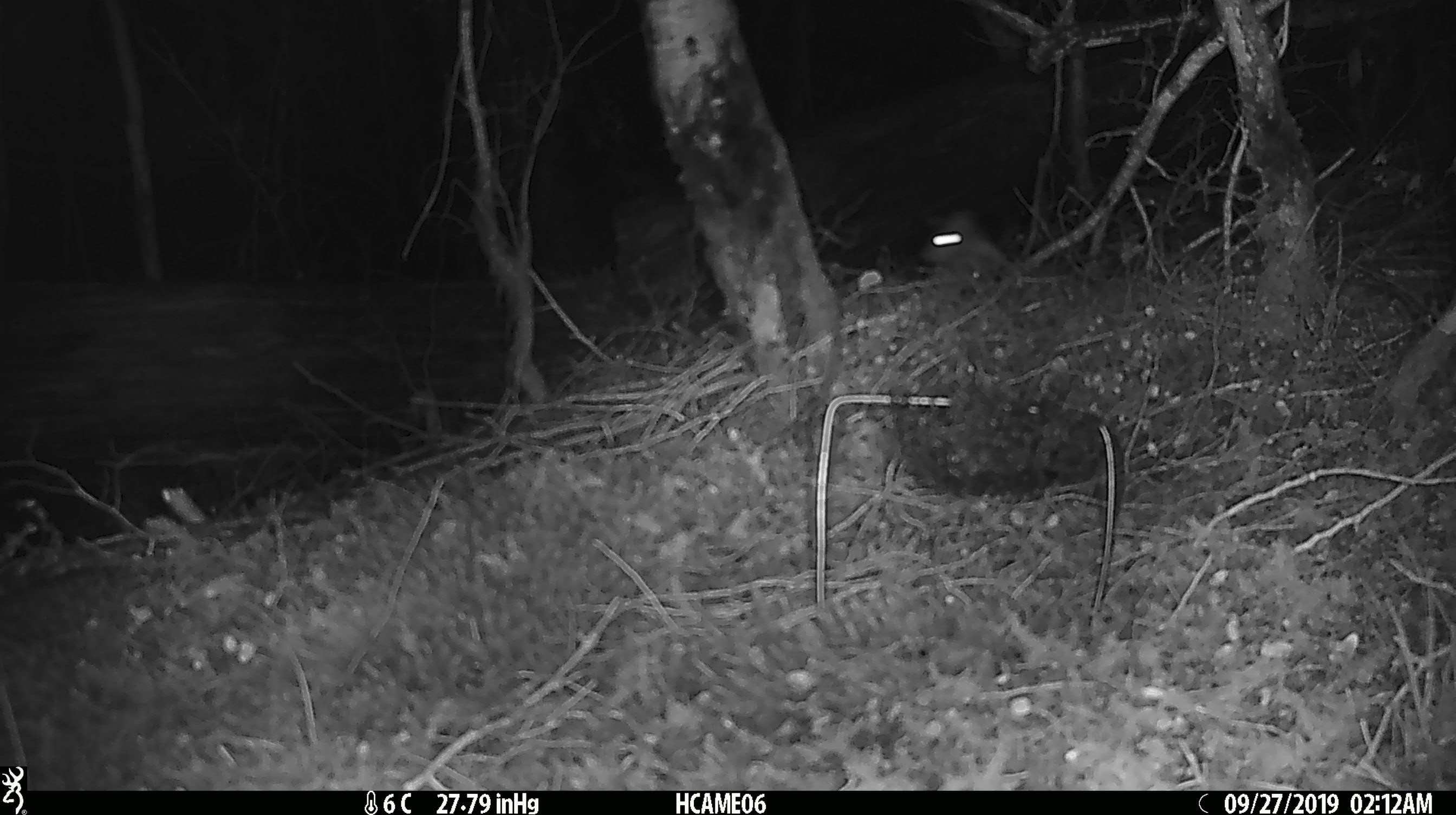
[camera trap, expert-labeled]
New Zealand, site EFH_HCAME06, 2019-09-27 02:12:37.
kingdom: Animalia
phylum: Chordata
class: Mammalia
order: Rodentia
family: Muridae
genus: Rattus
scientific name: Rattus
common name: rat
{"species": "rat (Rattus)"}